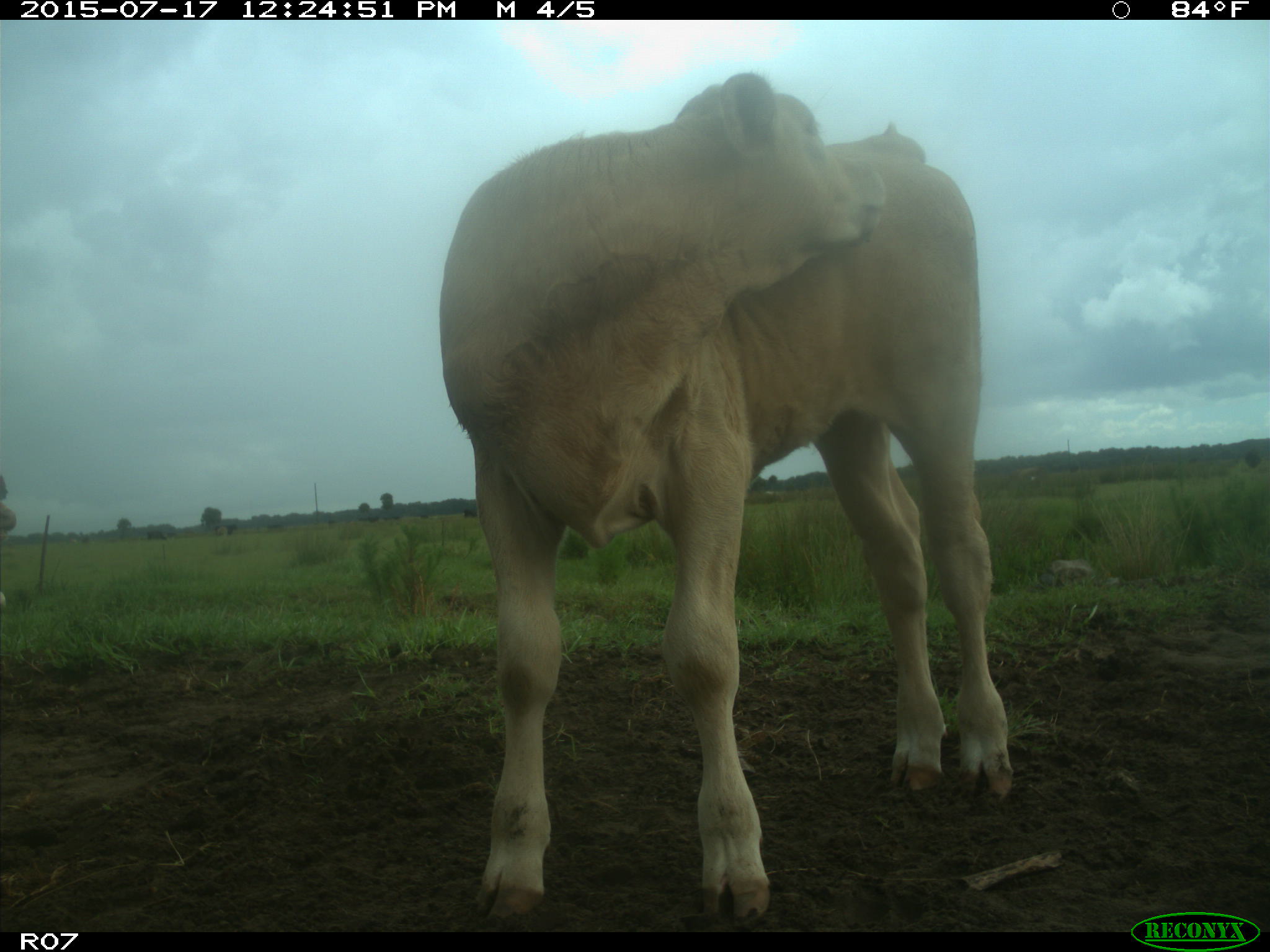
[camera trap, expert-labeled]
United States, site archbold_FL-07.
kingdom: Animalia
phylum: Chordata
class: Mammalia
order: Artiodactyla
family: Bovidae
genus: Bos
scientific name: Bos taurus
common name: domestic cow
Bos taurus (domestic cow).